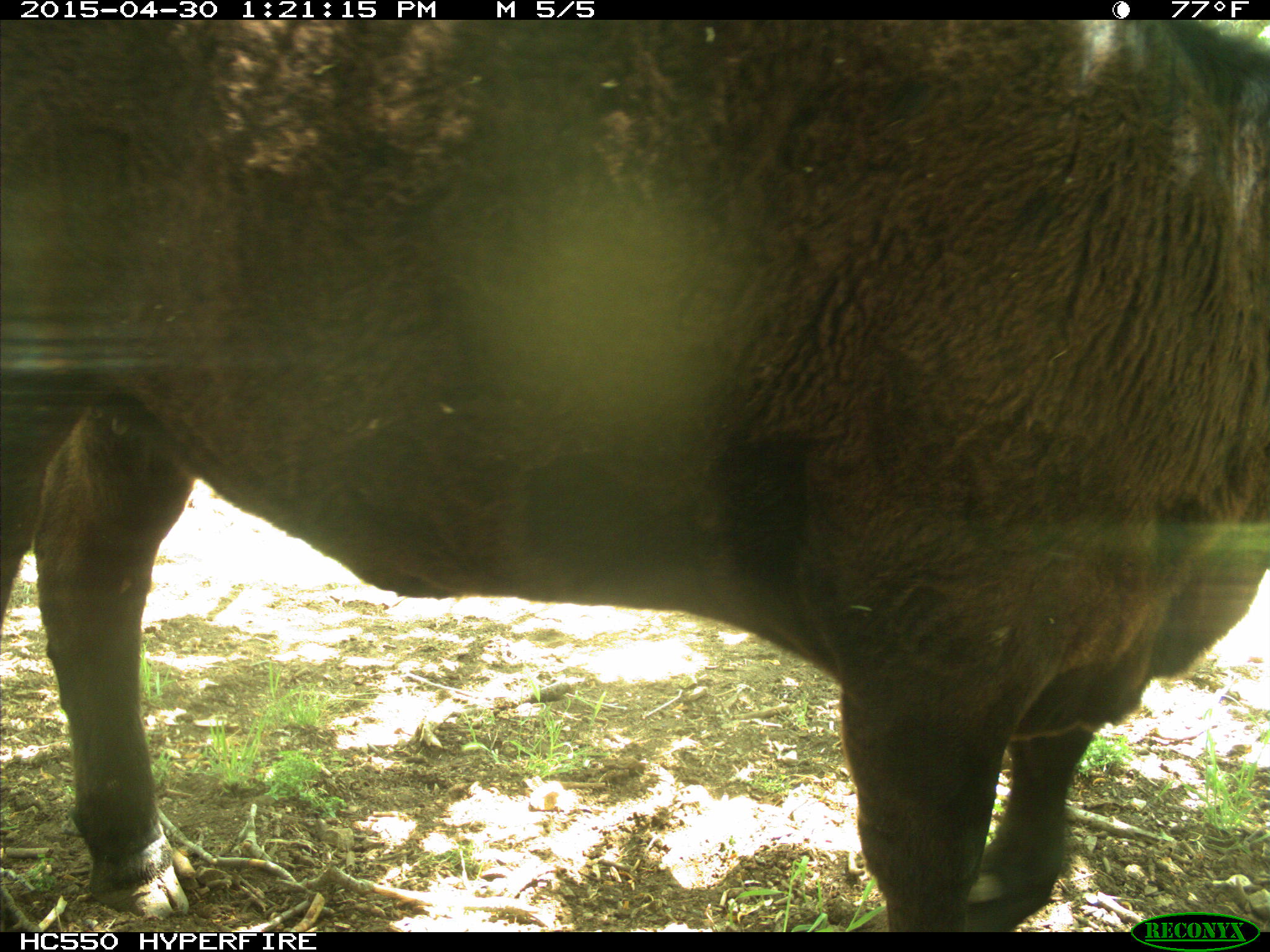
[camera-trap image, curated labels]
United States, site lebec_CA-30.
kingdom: Animalia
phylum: Chordata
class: Mammalia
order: Artiodactyla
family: Bovidae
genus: Bos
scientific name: Bos taurus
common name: domestic cow